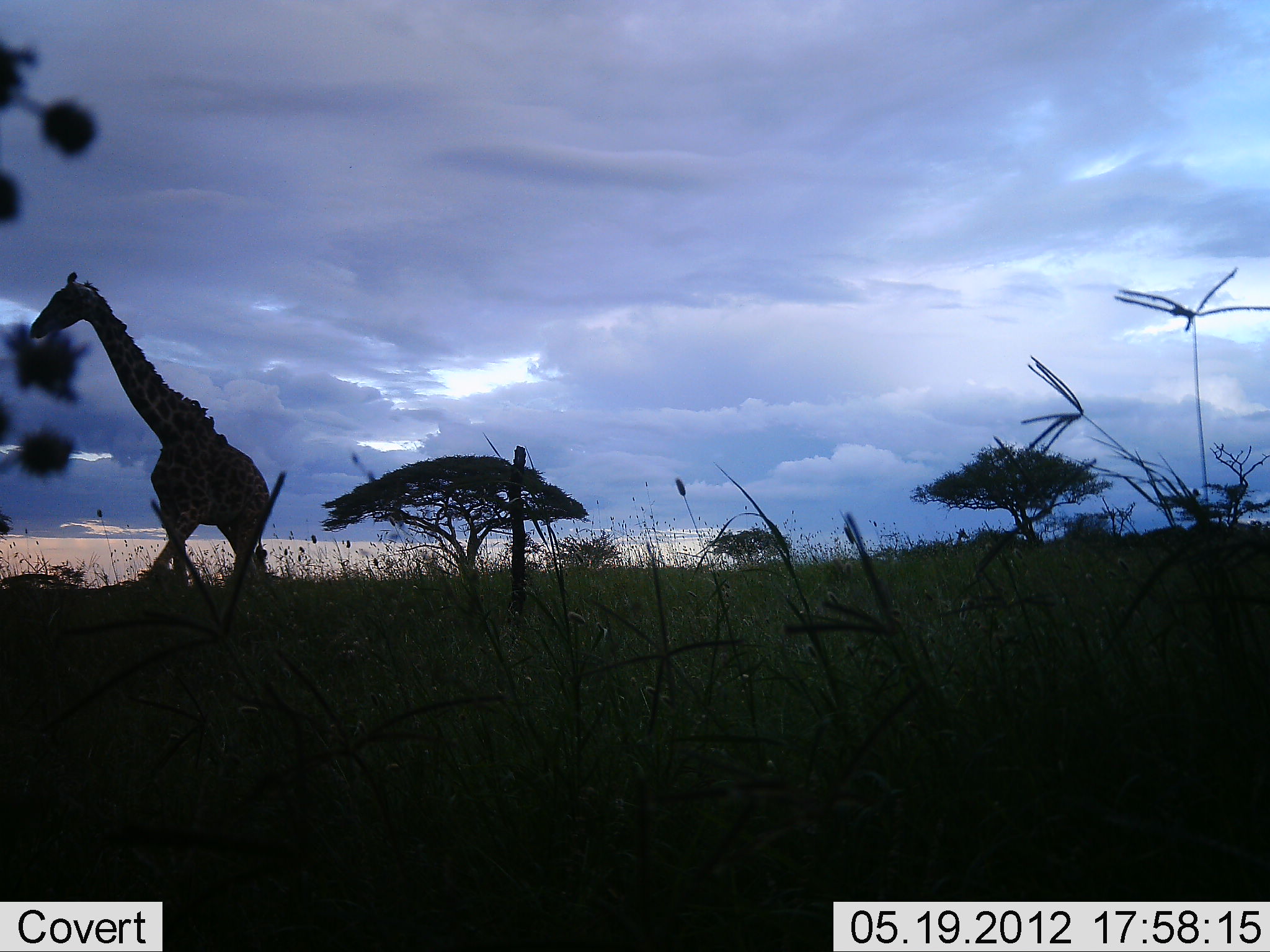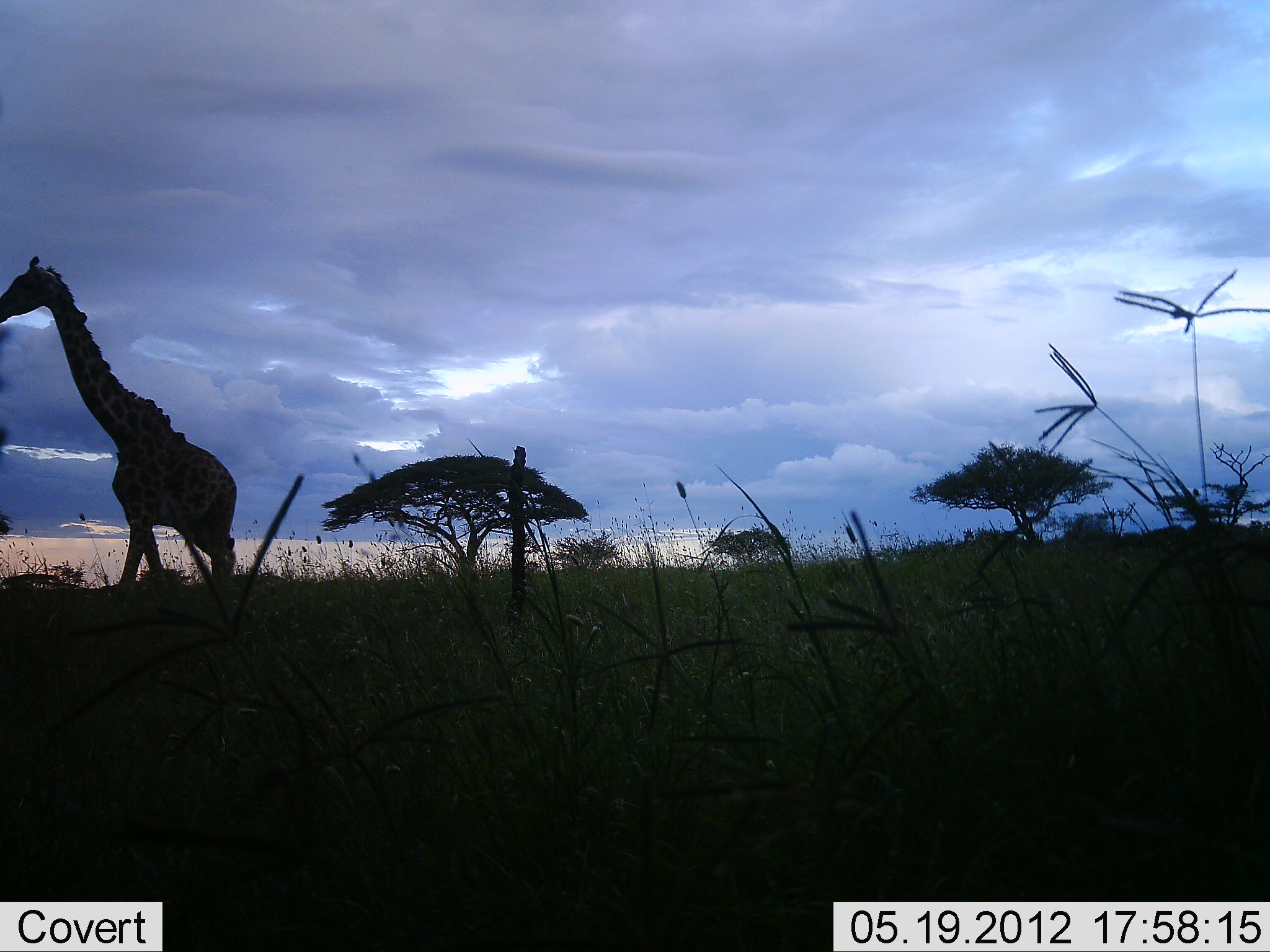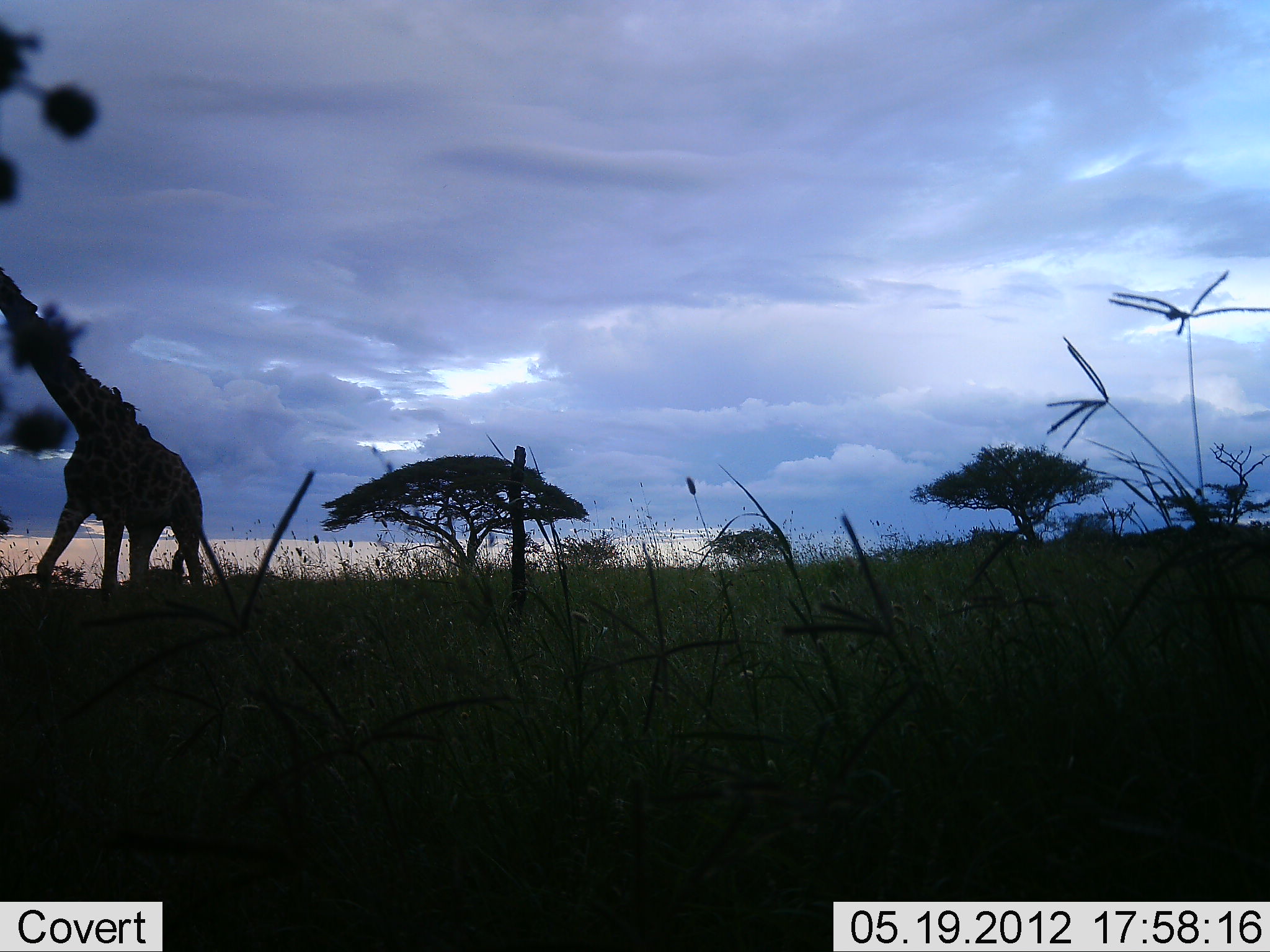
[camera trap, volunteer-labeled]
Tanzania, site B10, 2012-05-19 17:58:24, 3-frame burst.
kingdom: Animalia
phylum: Chordata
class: Mammalia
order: Artiodactyla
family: Giraffidae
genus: Giraffa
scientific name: Giraffa camelopardalis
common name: giraffe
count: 1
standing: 7%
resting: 0%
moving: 93%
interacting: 0%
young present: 0%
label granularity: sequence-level